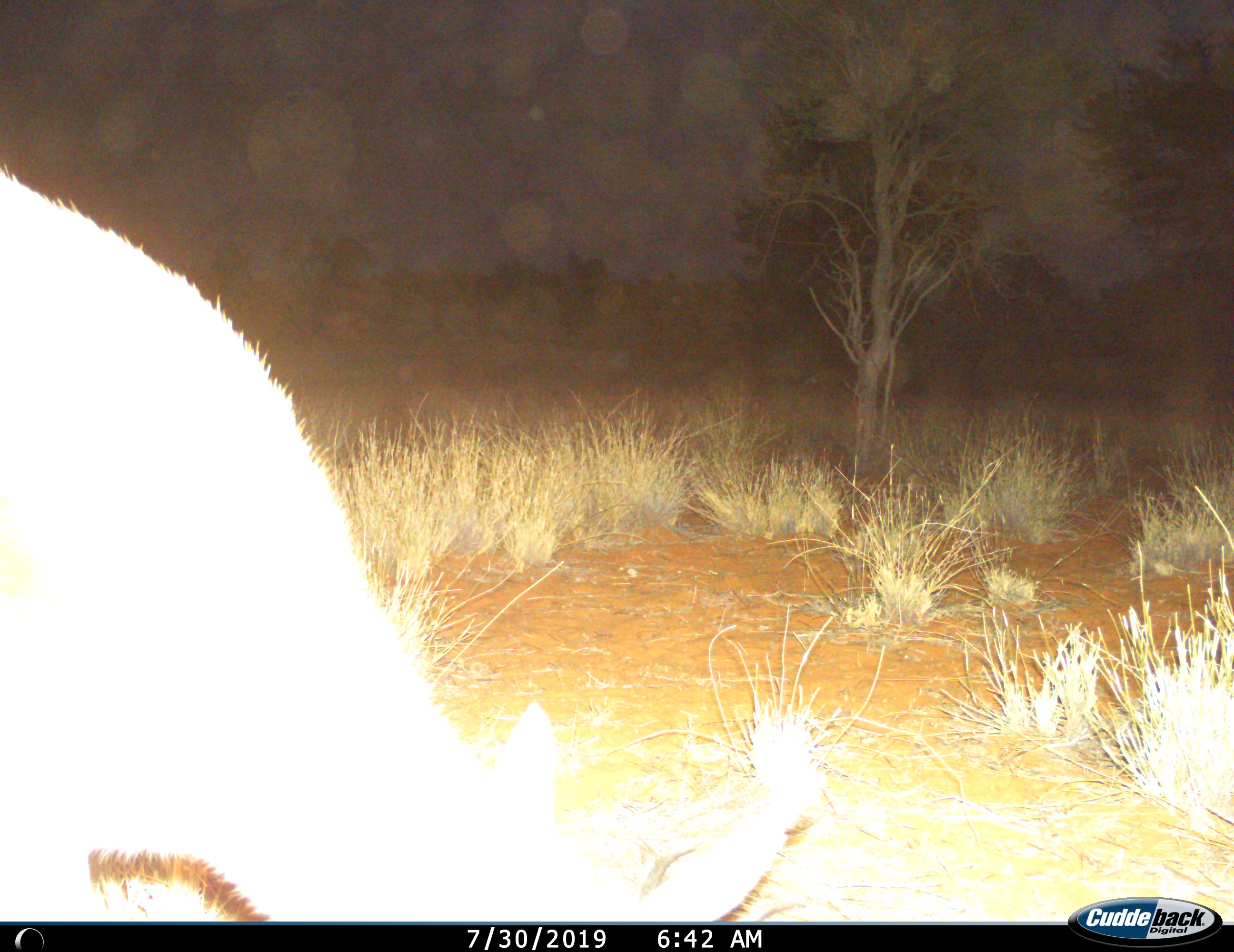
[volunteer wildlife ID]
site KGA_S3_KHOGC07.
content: unidentified animal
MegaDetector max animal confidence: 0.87